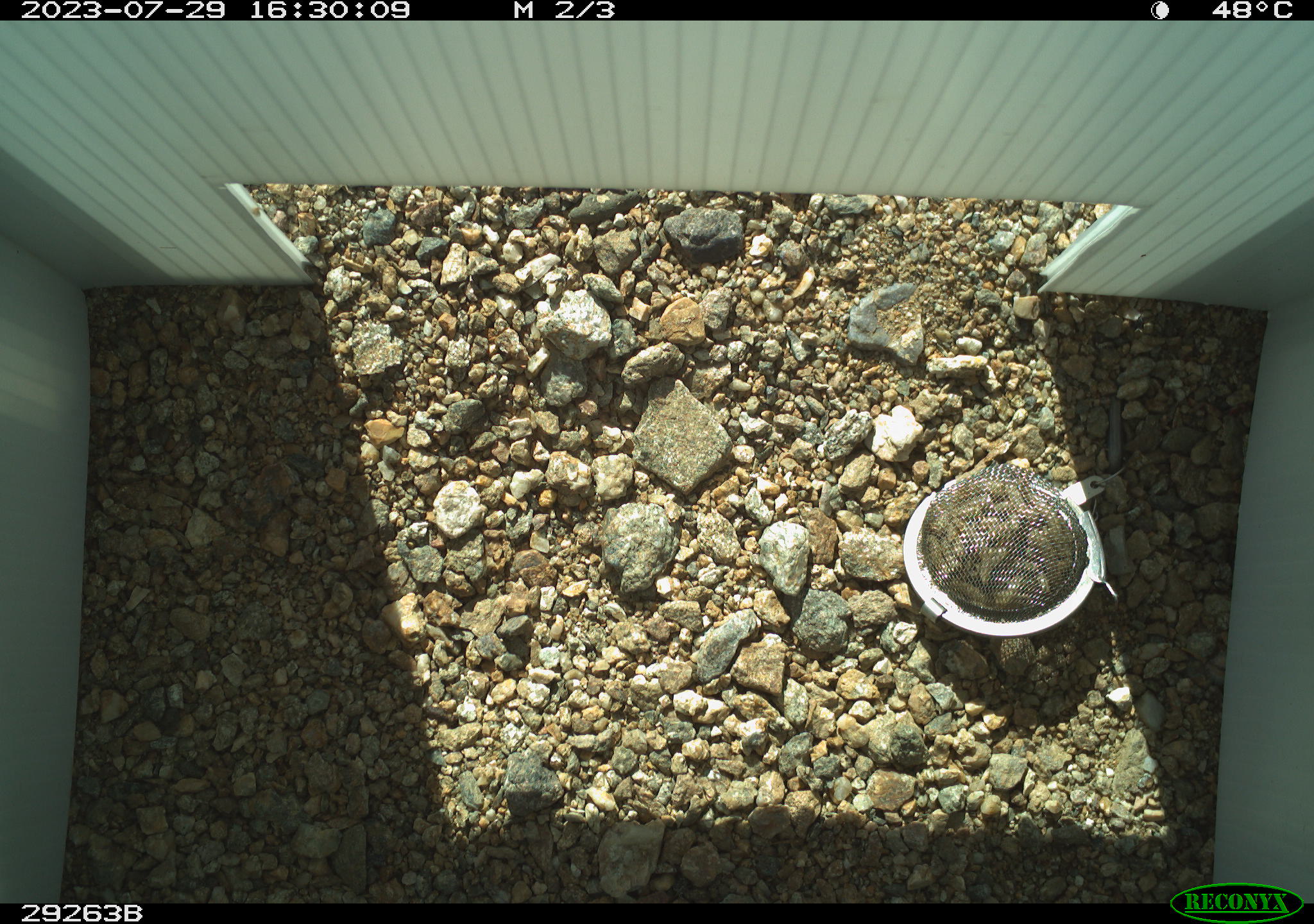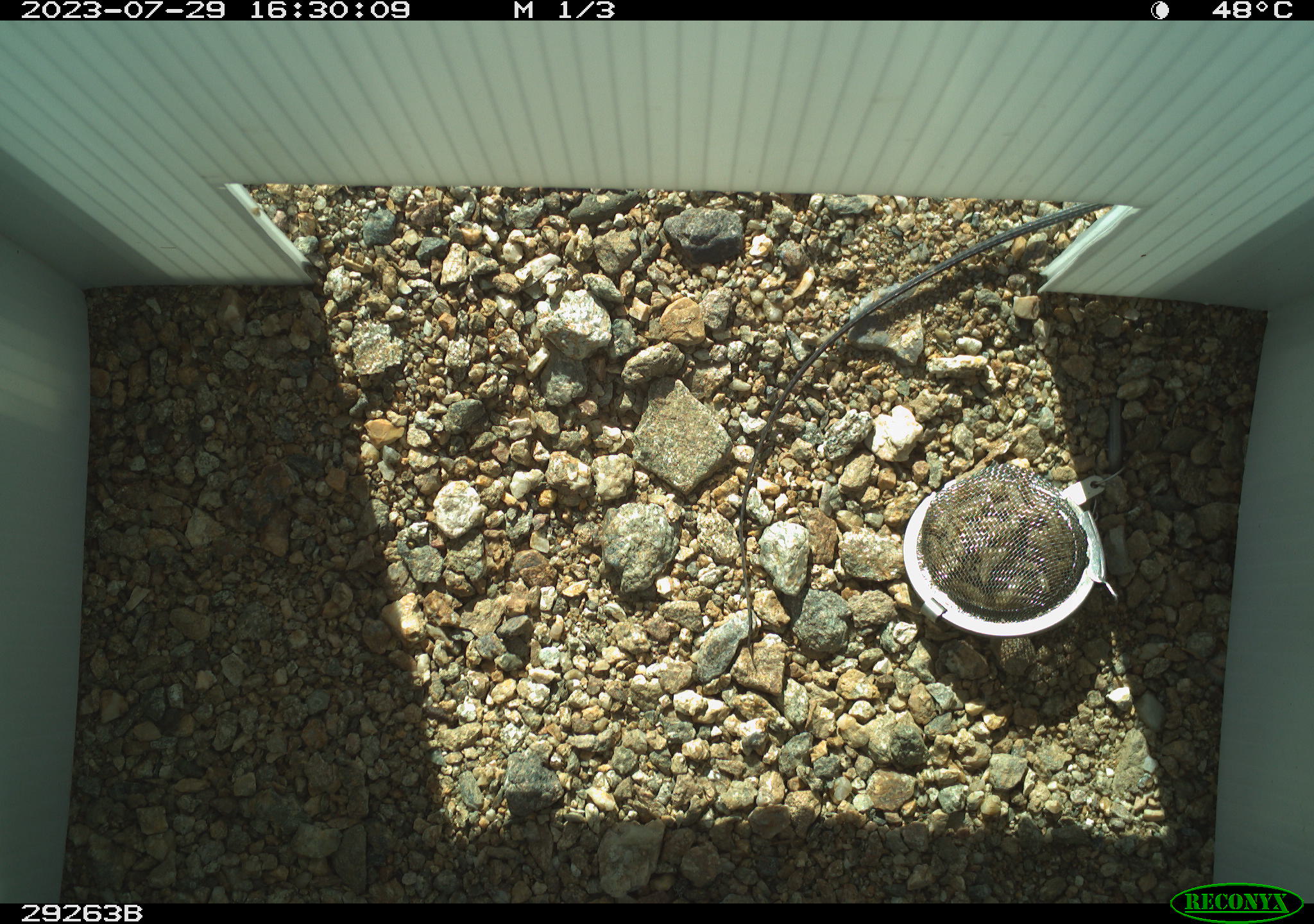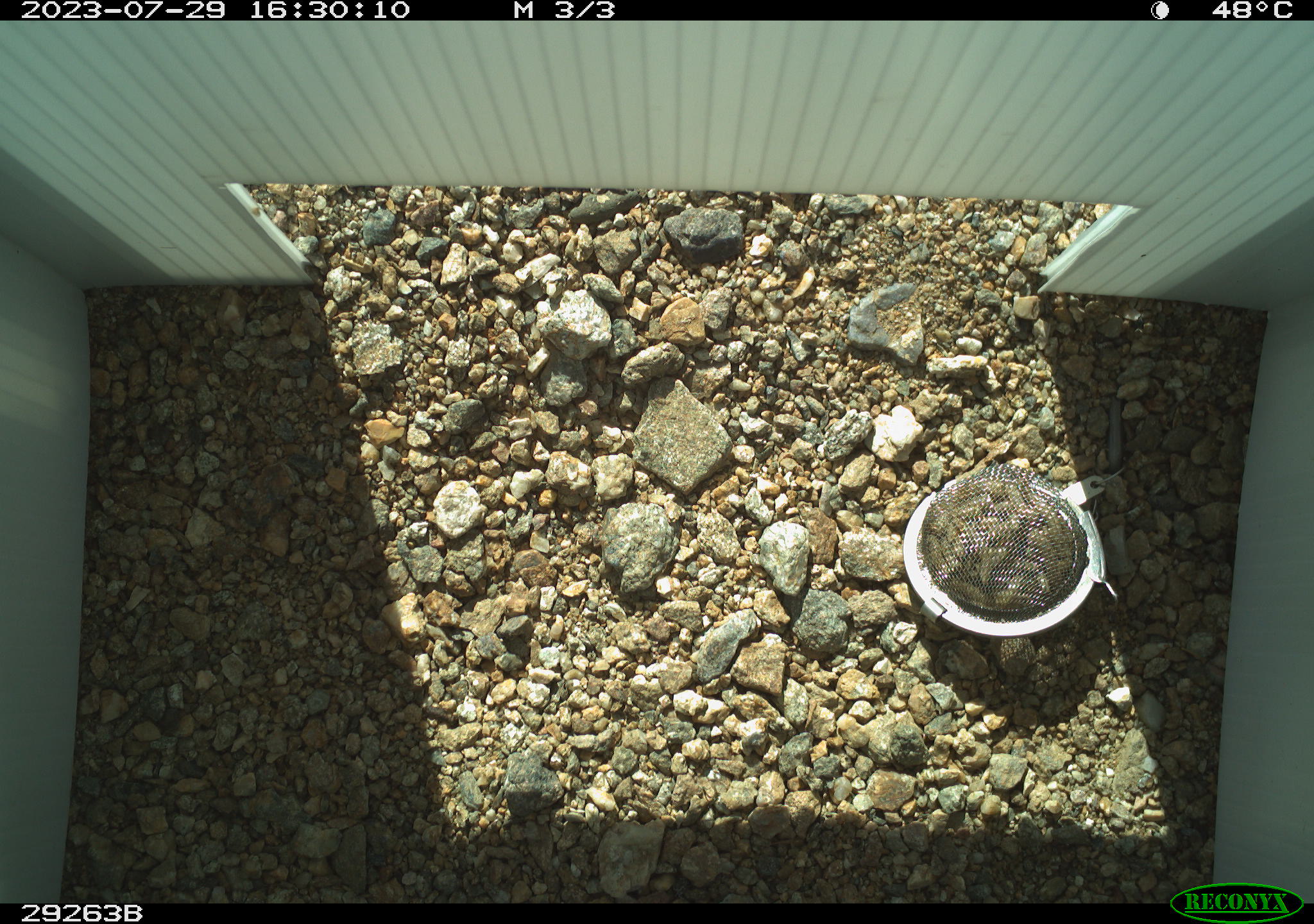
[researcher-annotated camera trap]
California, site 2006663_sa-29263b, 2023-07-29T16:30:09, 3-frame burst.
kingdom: Animalia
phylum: Chordata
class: Reptilia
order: Squamata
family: Teiidae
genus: Aspidoscelis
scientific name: Aspidoscelis tigris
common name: western whiptail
Western whiptail (Aspidoscelis tigris).